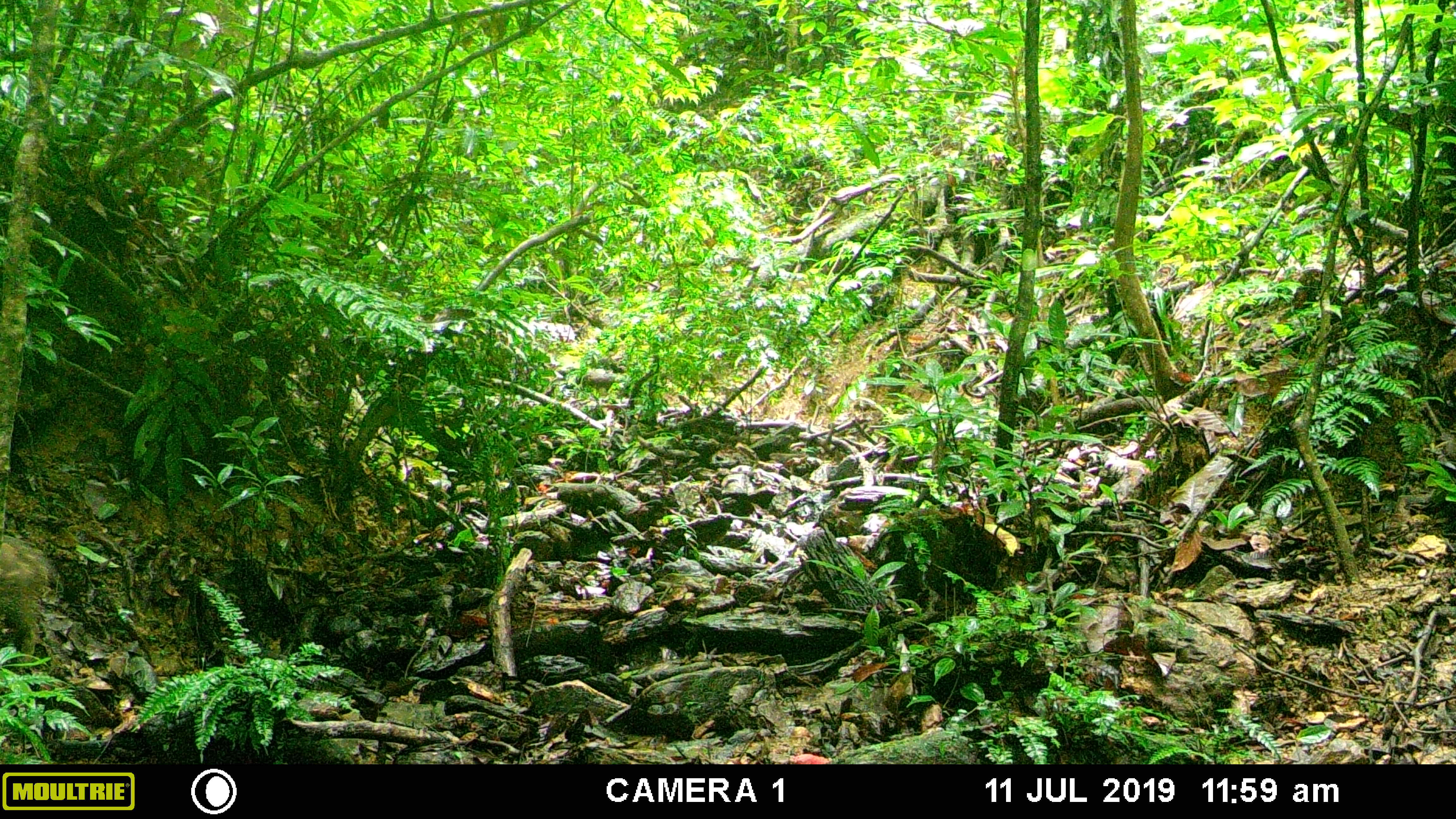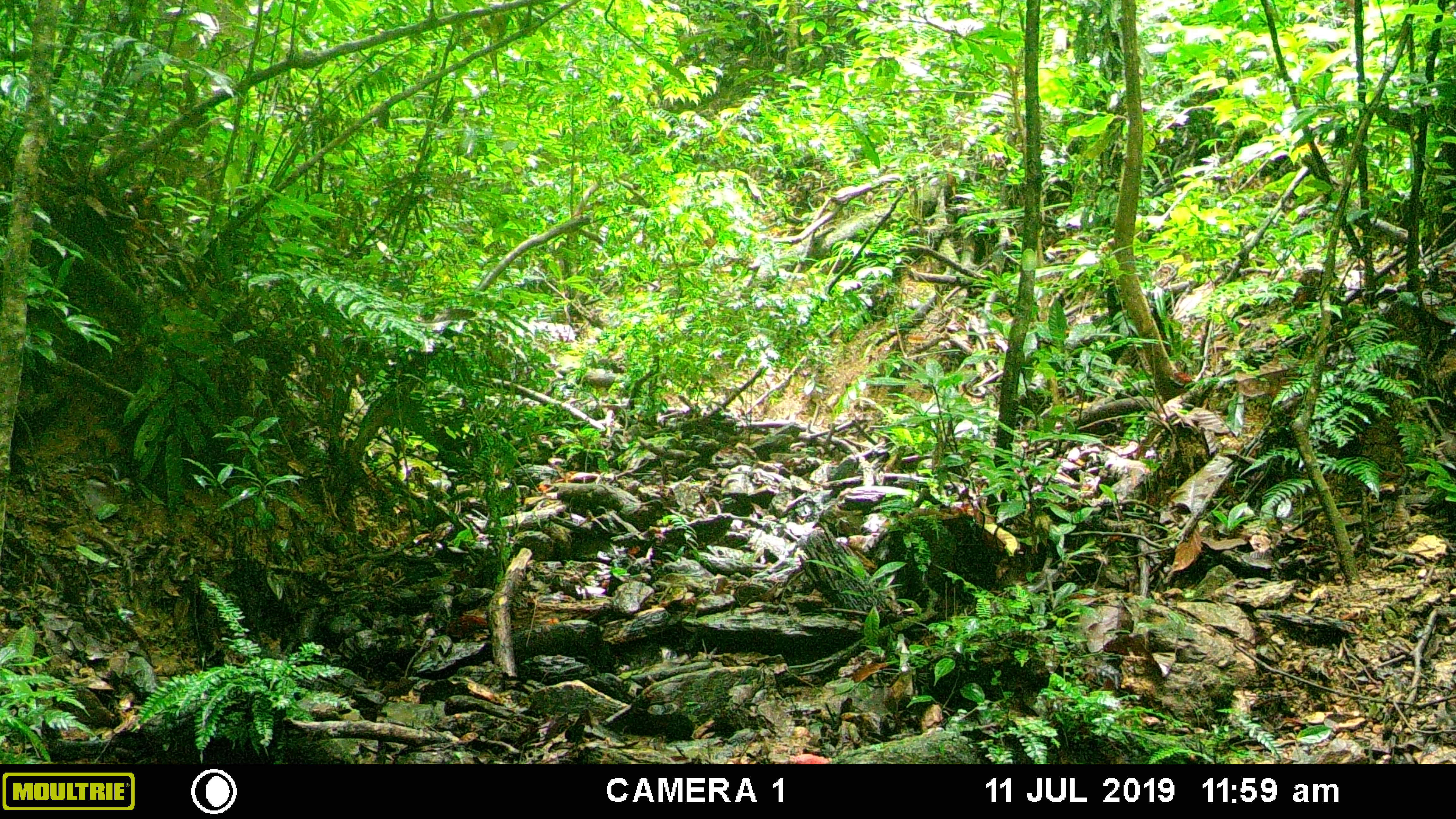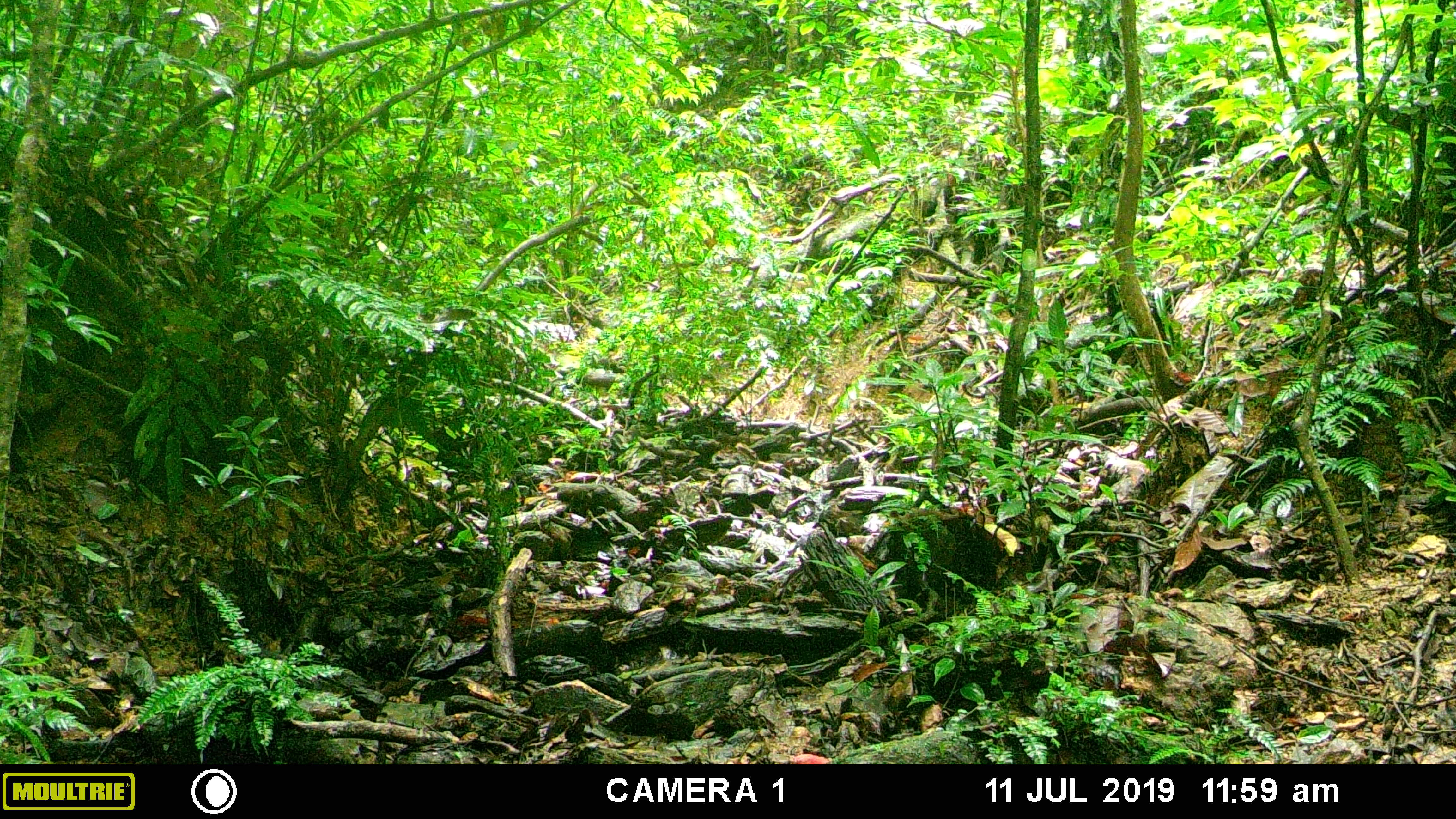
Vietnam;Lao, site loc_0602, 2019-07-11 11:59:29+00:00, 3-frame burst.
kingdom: Animalia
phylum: Chordata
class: Mammalia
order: Artiodactyla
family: Suidae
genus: Sus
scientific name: Sus scrofa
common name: eurasian wild pig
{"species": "eurasian wild pig (Sus scrofa)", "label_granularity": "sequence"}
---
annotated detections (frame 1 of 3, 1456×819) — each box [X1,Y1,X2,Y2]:
eurasian wild pig: [0,536,56,672]